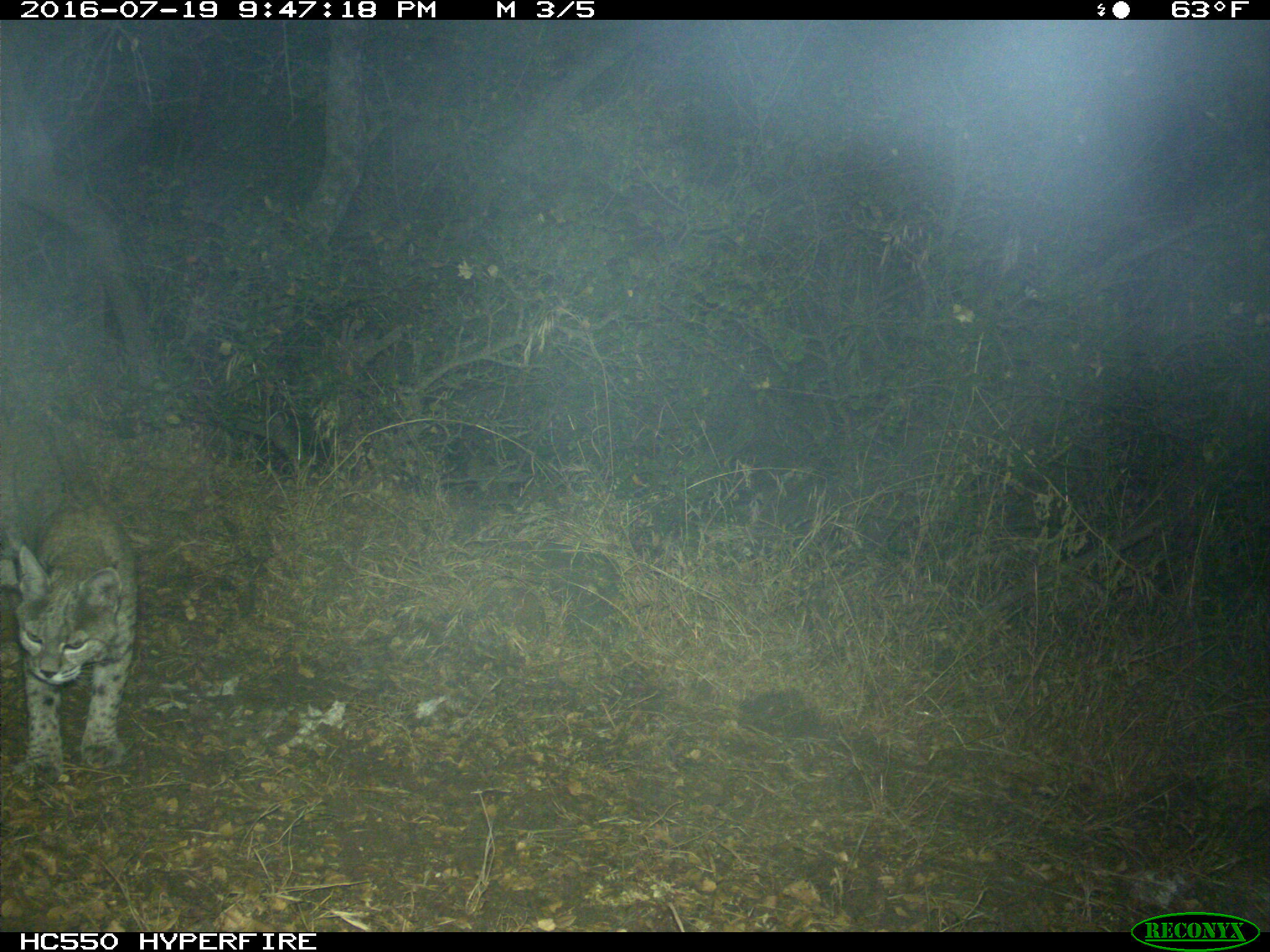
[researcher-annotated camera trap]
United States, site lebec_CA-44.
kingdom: Animalia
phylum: Chordata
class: Mammalia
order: Carnivora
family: Felidae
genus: Lynx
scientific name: Lynx rufus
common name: bobcat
Lynx rufus (bobcat).